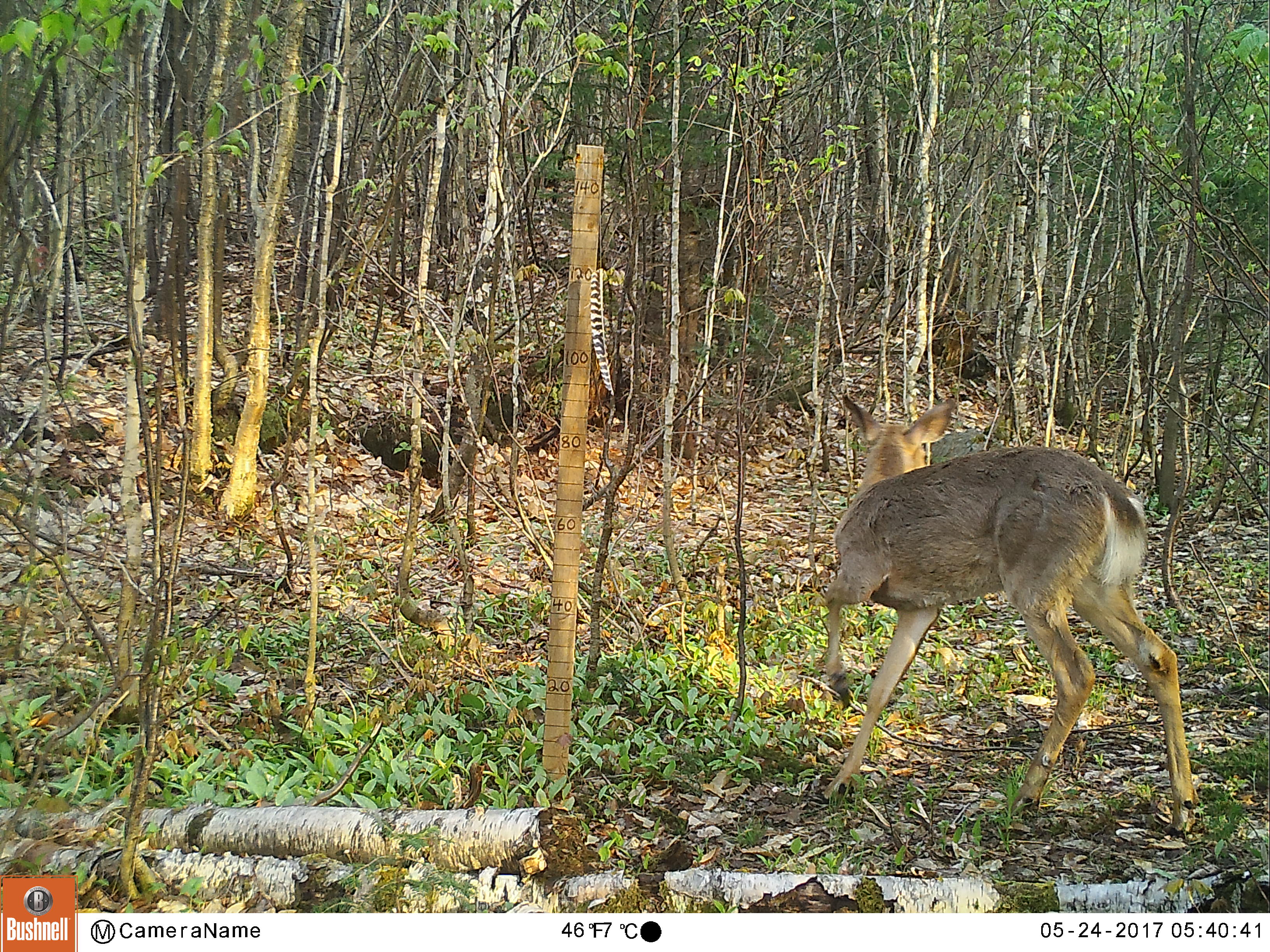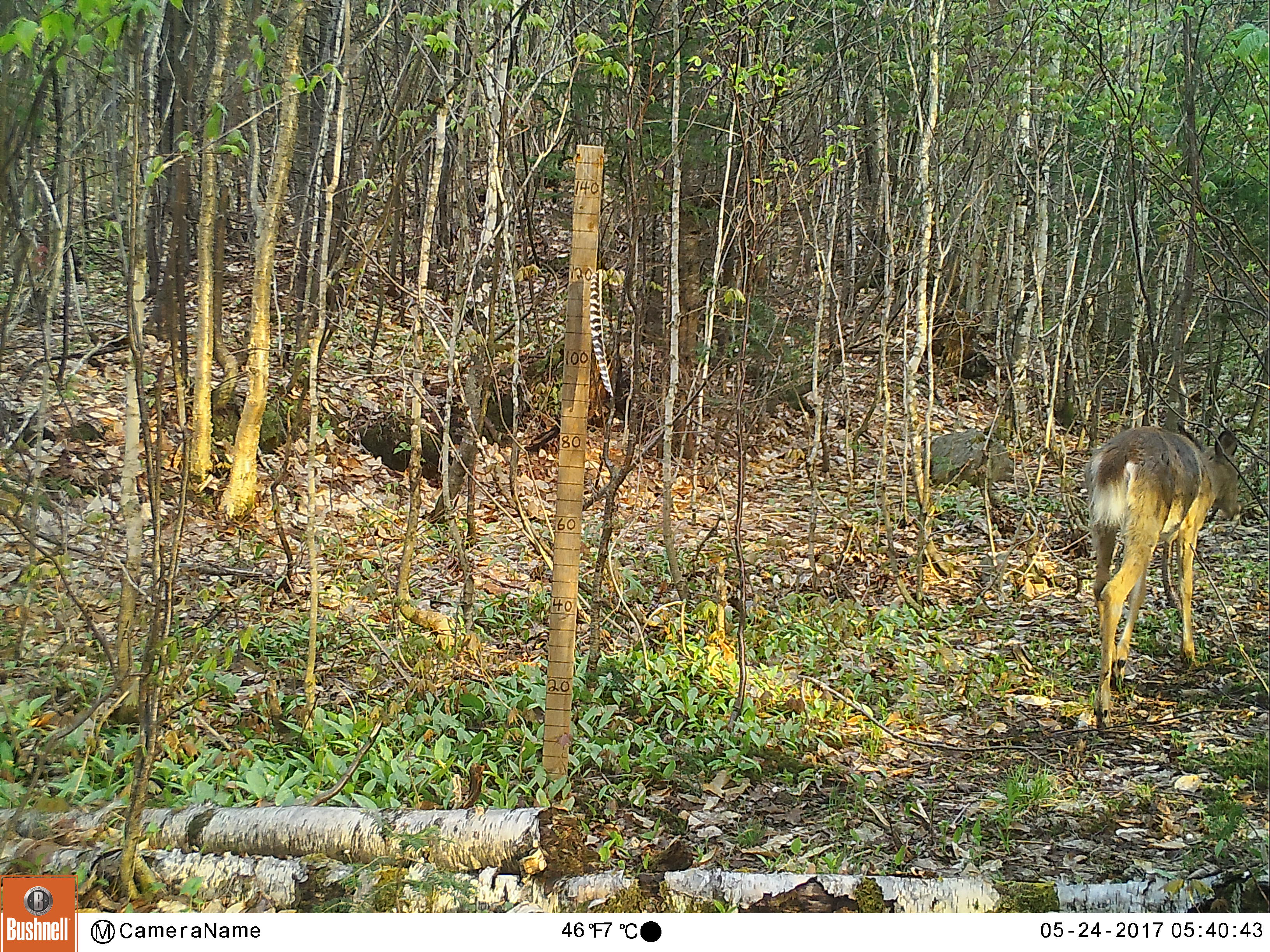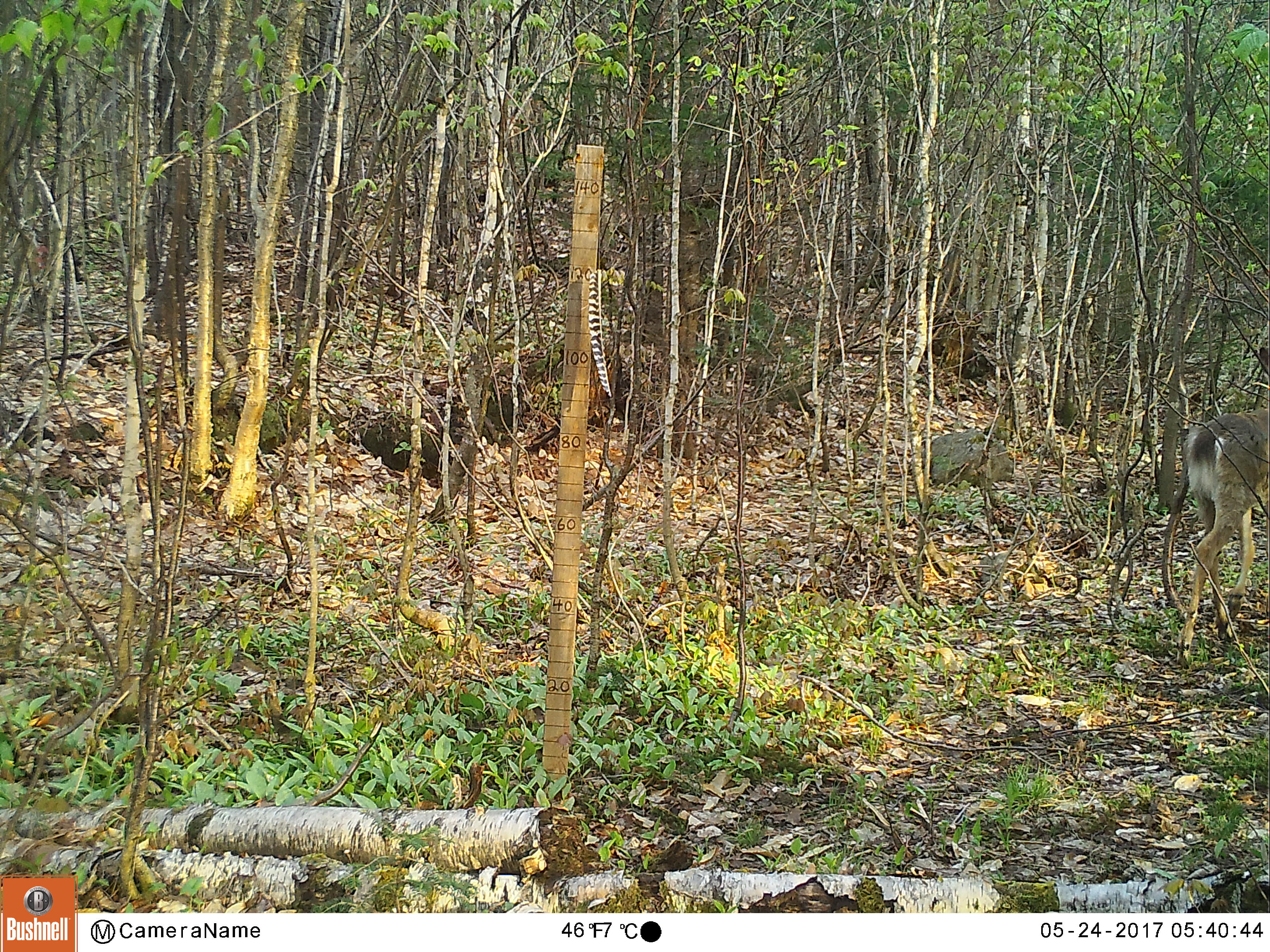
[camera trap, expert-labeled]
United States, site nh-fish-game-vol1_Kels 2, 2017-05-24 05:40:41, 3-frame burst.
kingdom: Animalia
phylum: Chordata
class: Mammalia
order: Artiodactyla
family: Cervidae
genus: Odocoileus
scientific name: Odocoileus virginianus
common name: white-tailed deer